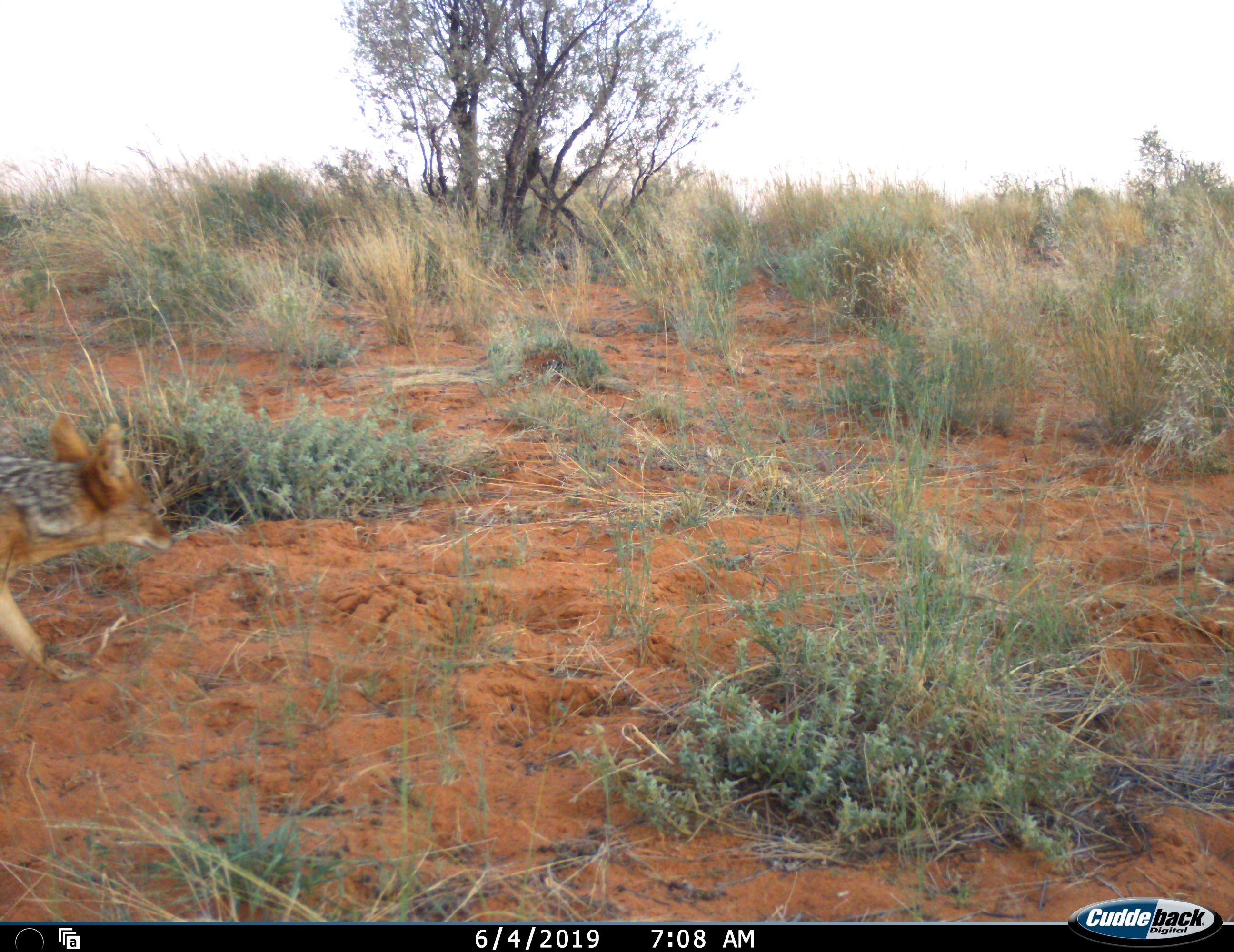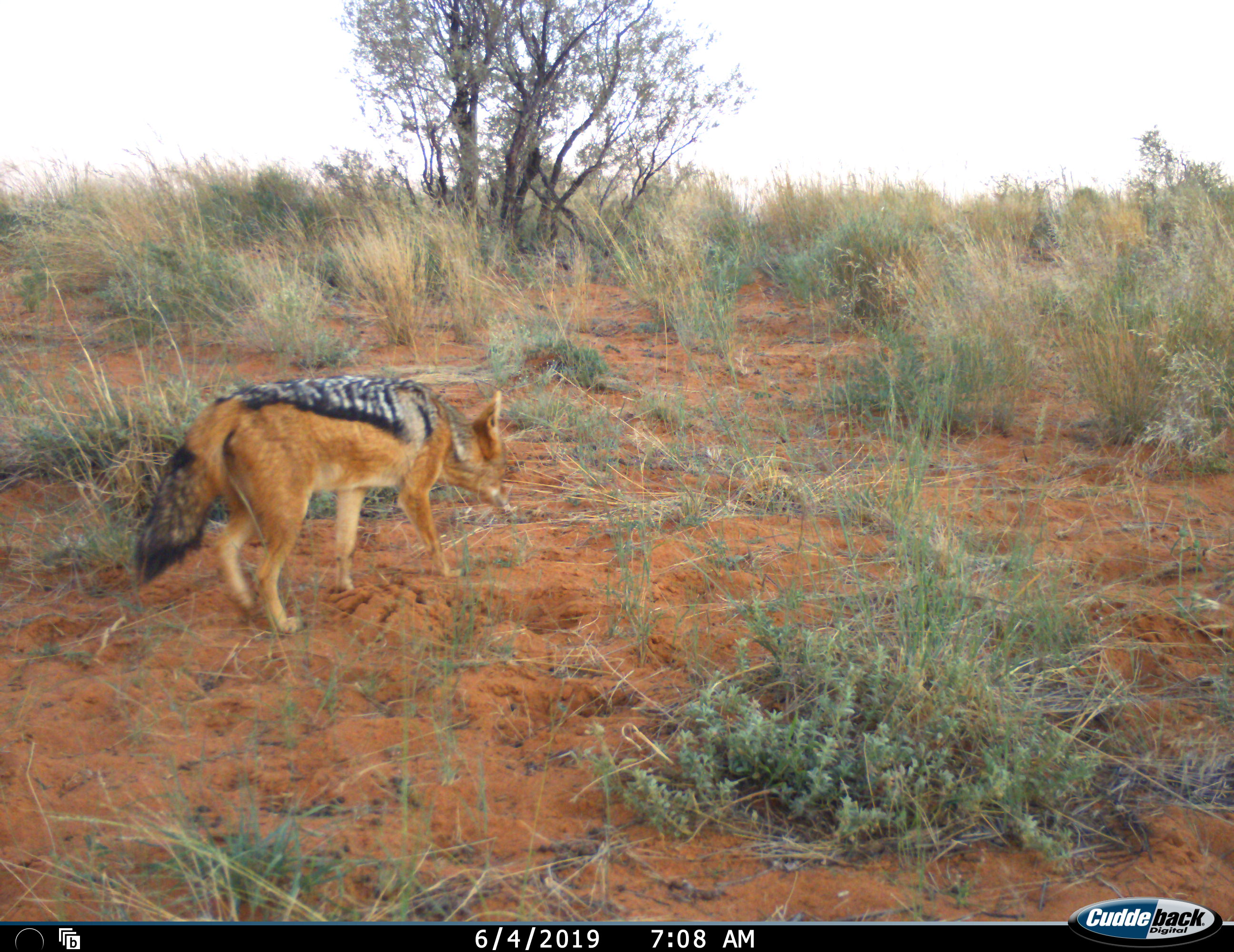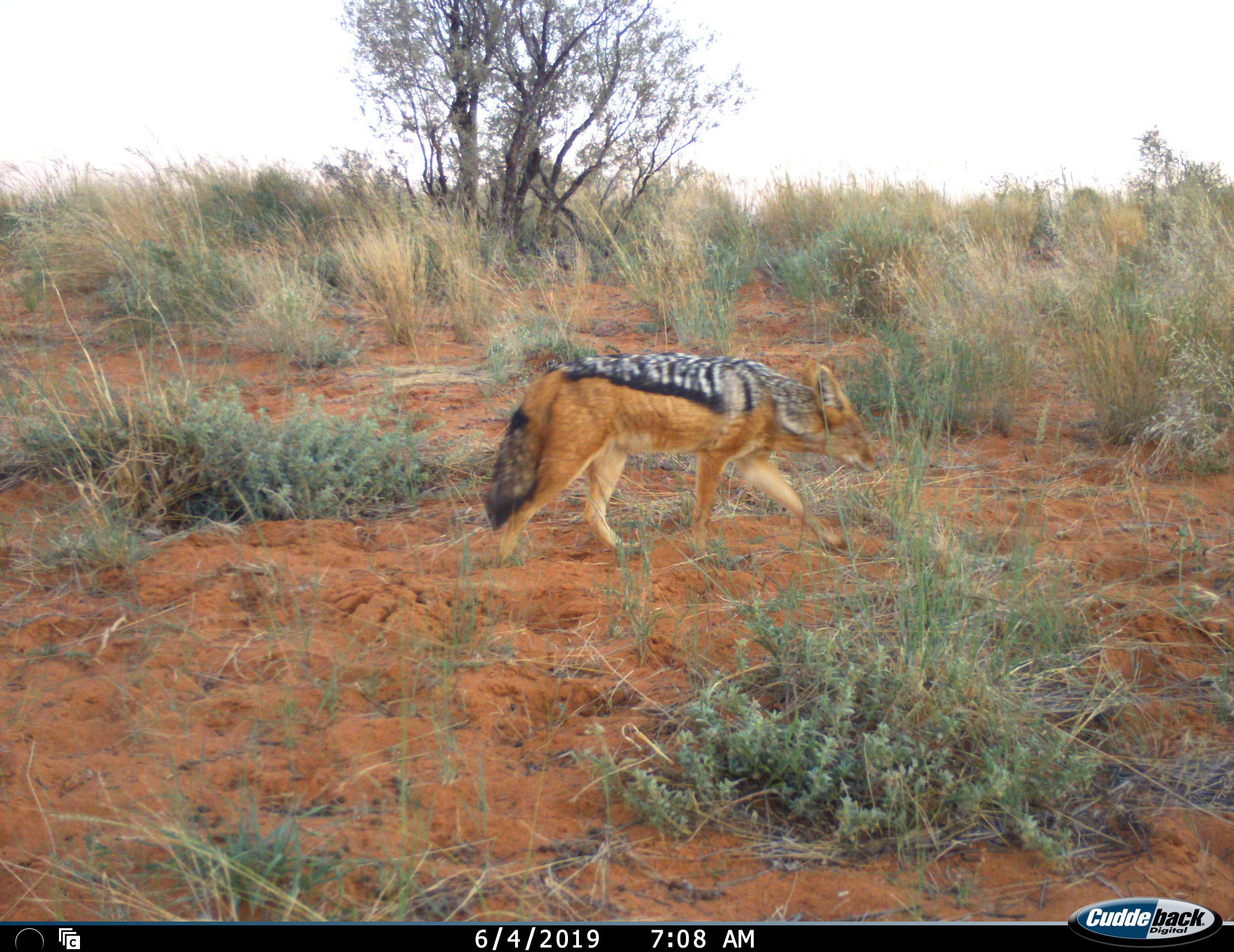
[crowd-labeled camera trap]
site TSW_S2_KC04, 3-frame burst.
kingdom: Animalia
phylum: Chordata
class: Mammalia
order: Carnivora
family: Canidae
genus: Lupulella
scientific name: Lupulella mesomelas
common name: black-backed jackal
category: jackalblackbacked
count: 1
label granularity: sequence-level